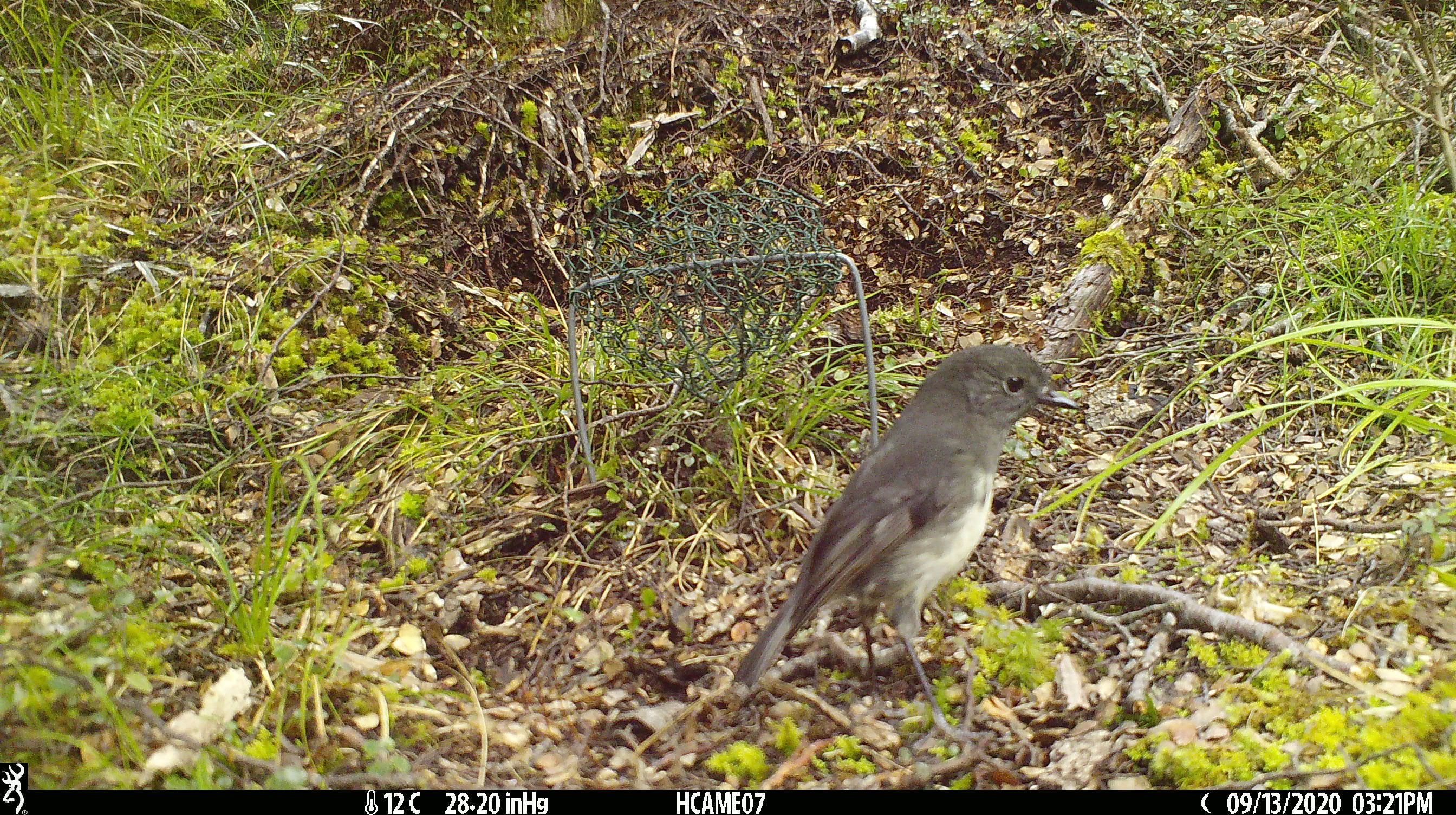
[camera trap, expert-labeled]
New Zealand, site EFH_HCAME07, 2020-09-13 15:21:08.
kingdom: Animalia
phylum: Chordata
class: Aves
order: Passeriformes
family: Petroicidae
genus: Petroica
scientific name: Petroica australis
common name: new zealand robin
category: robin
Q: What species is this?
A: Robin (new zealand robin) (Petroica australis).